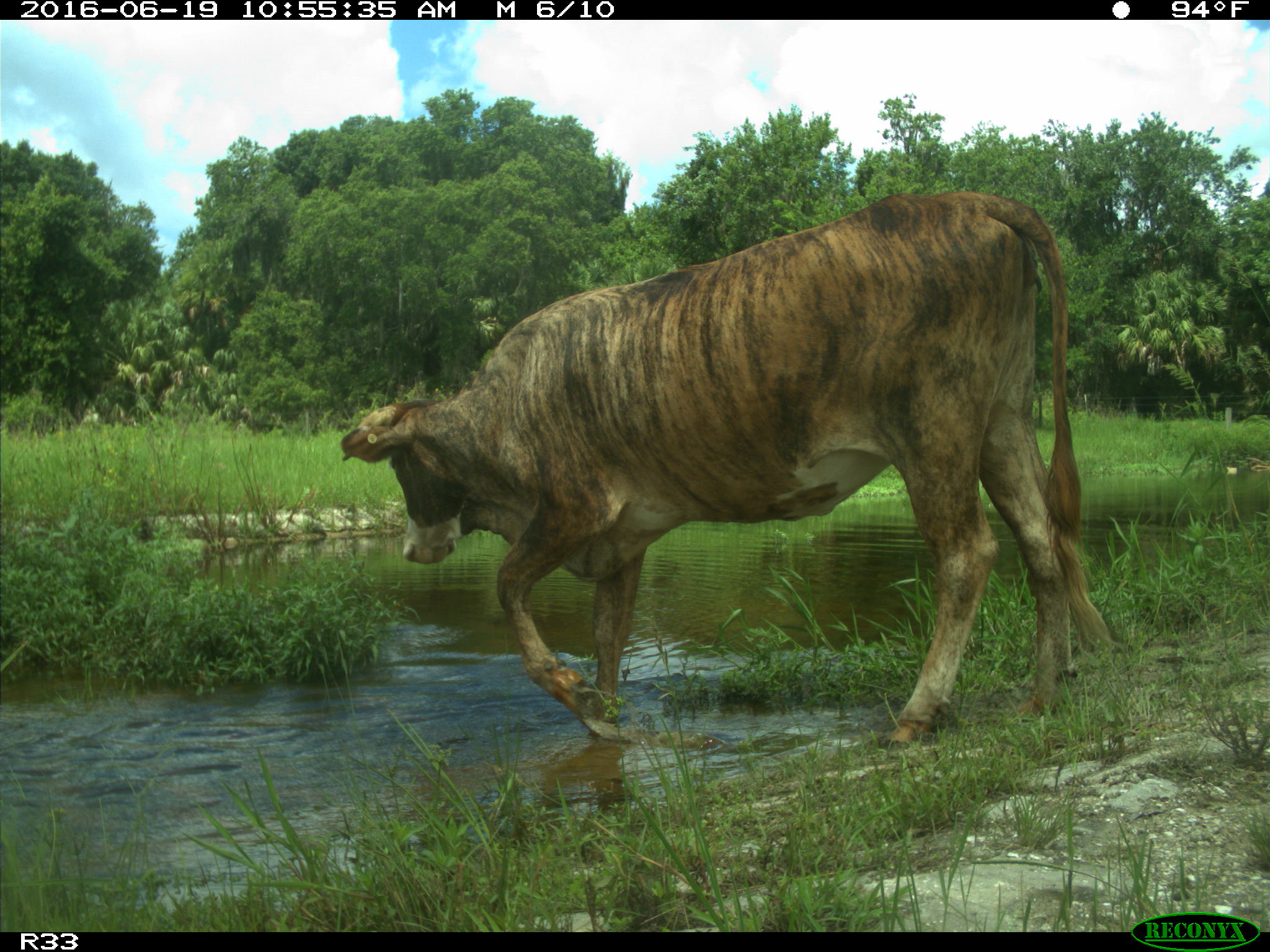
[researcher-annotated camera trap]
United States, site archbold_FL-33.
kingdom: Animalia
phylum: Chordata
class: Mammalia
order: Artiodactyla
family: Bovidae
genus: Bos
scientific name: Bos taurus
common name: domestic cow